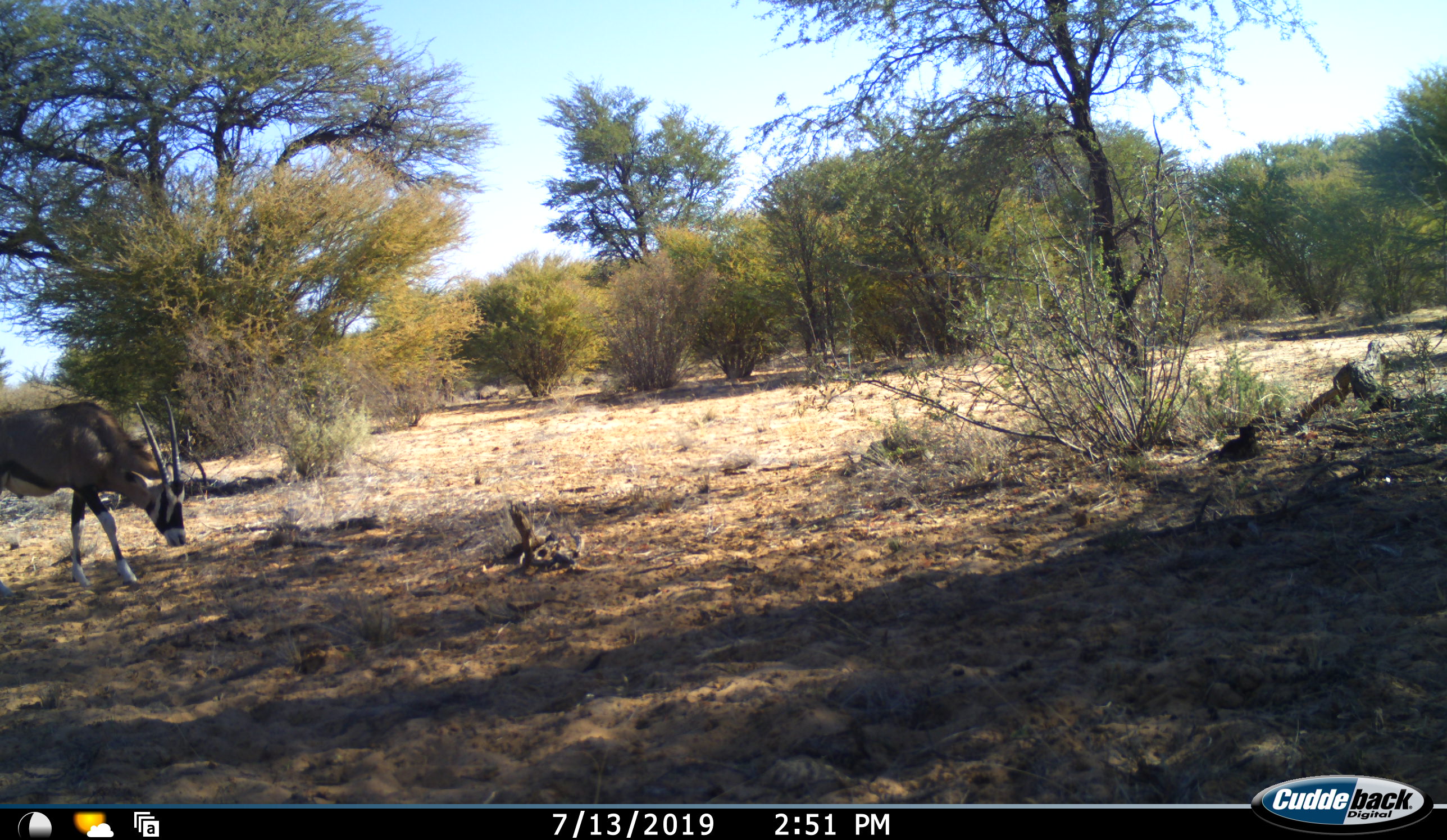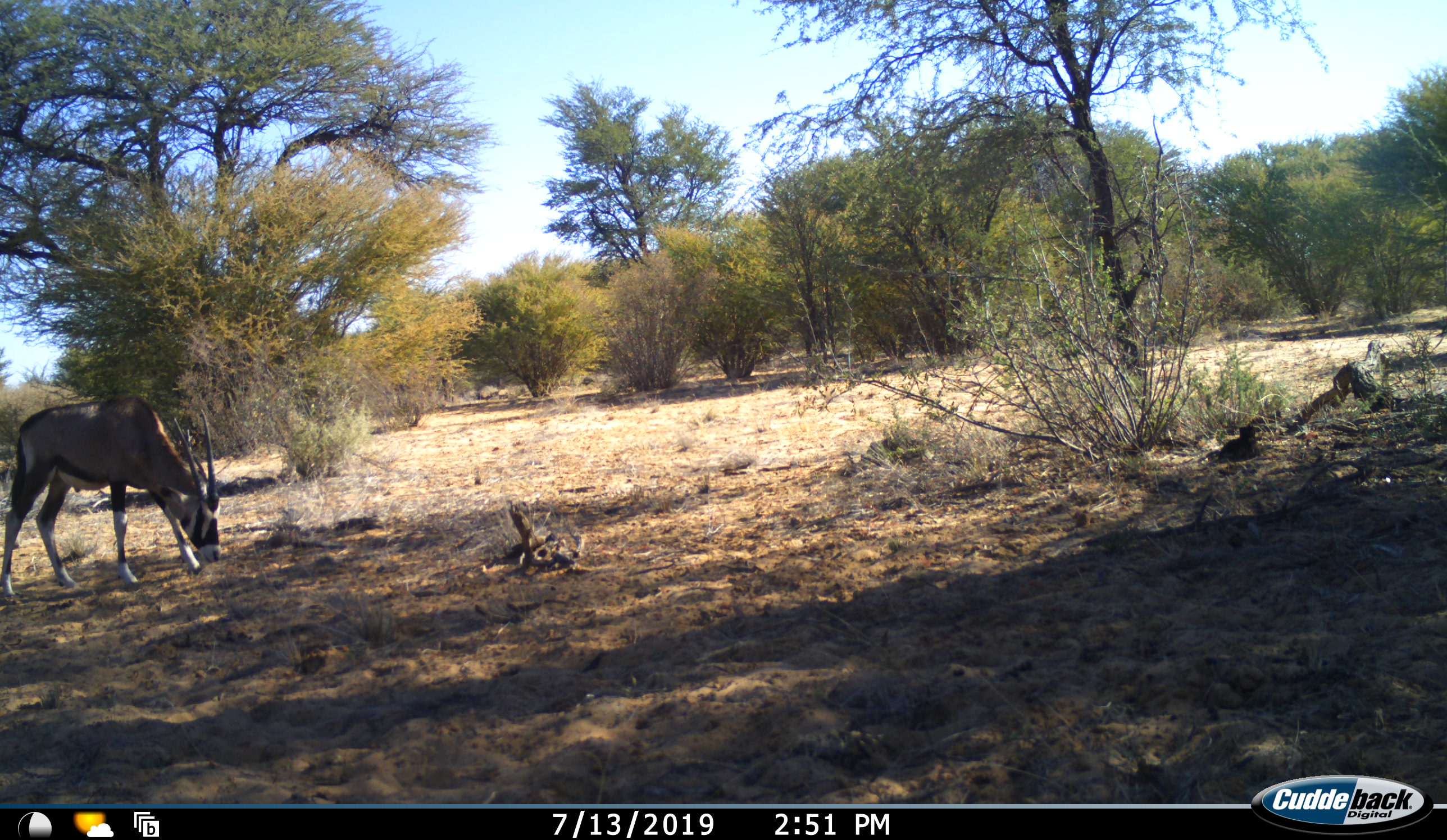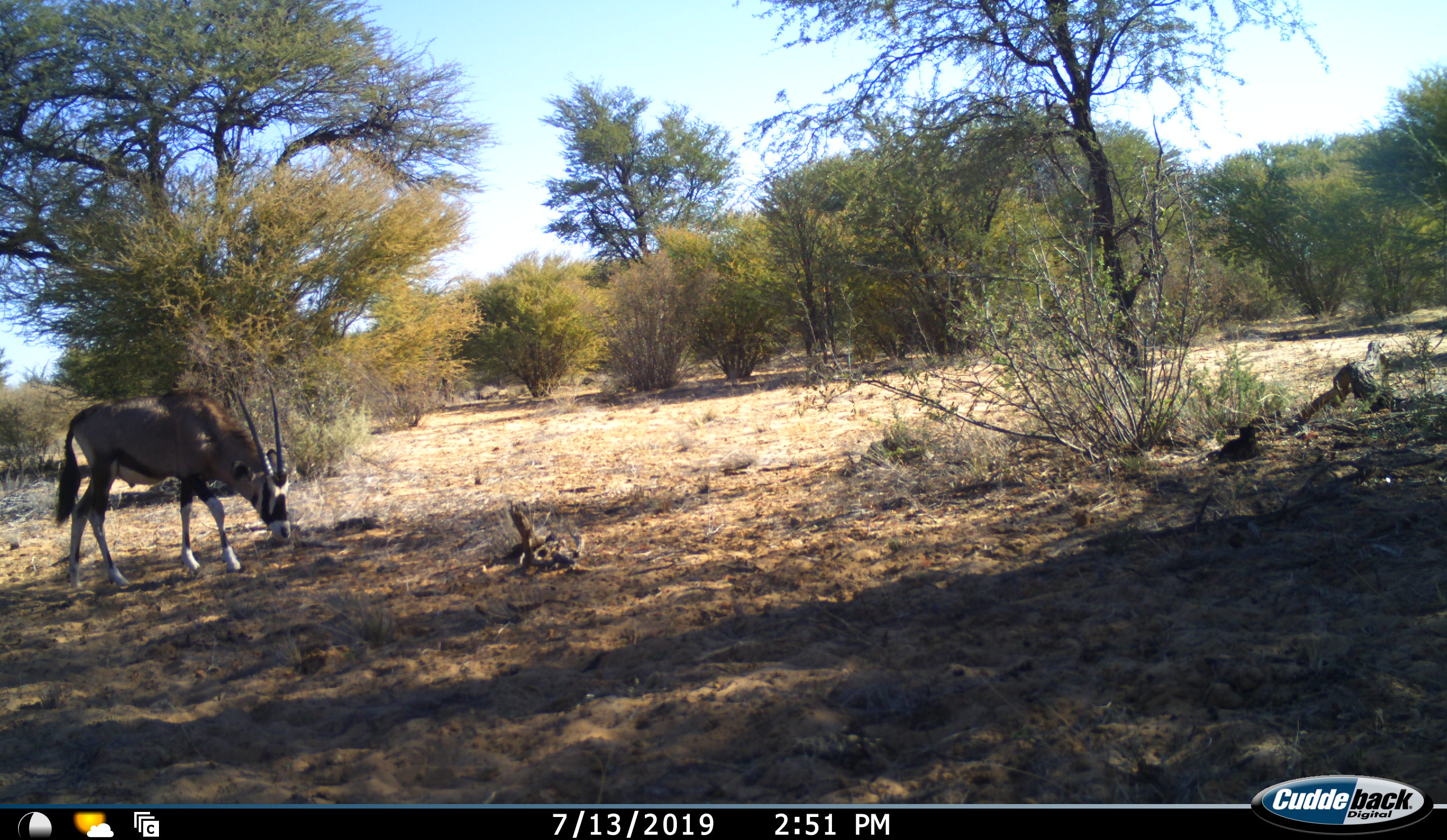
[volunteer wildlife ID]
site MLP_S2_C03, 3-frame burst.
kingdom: Animalia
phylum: Chordata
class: Mammalia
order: Artiodactyla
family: Bovidae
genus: Oryx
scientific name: Oryx gazella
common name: gemsbok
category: oryx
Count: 1.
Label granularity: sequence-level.